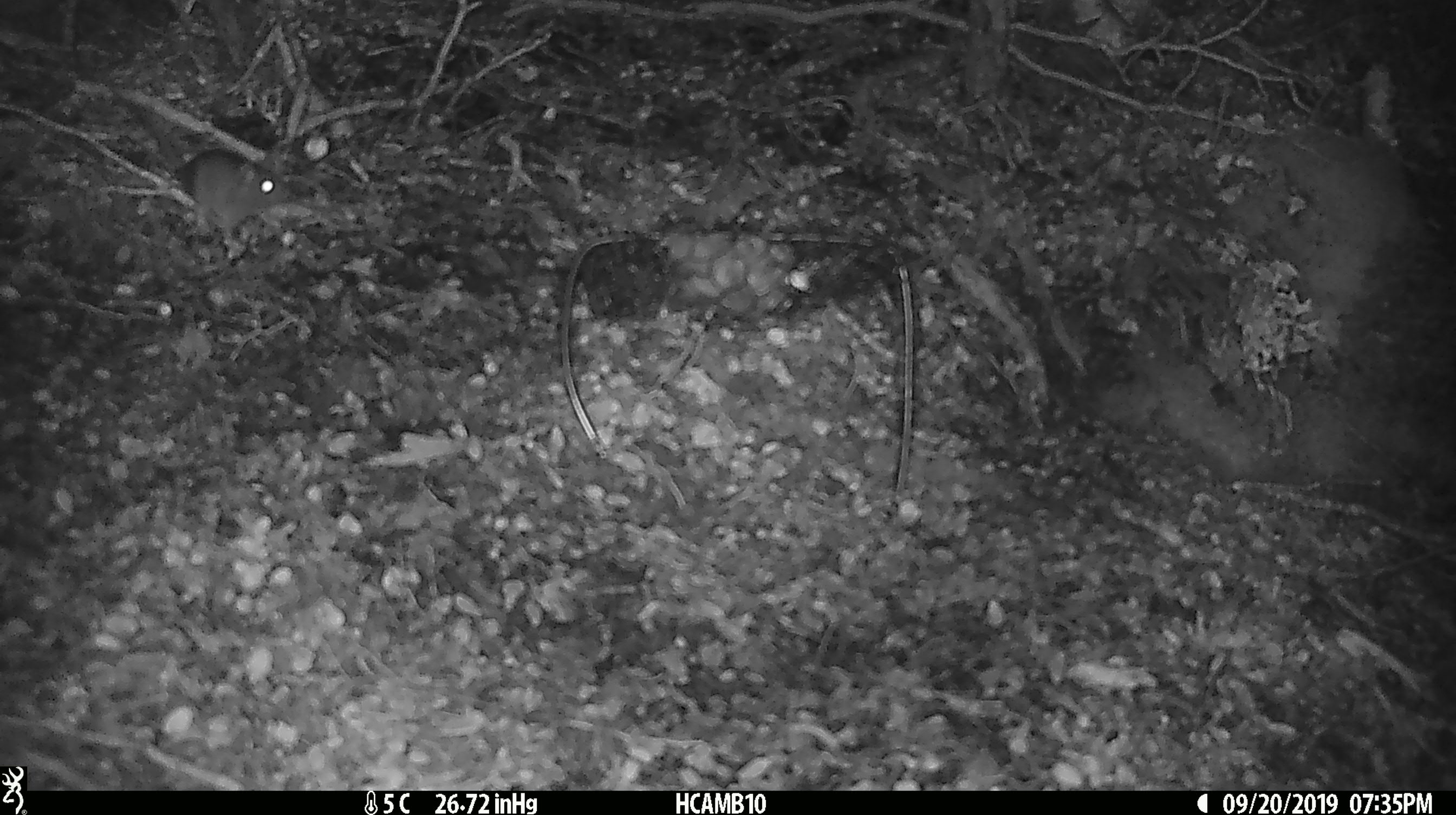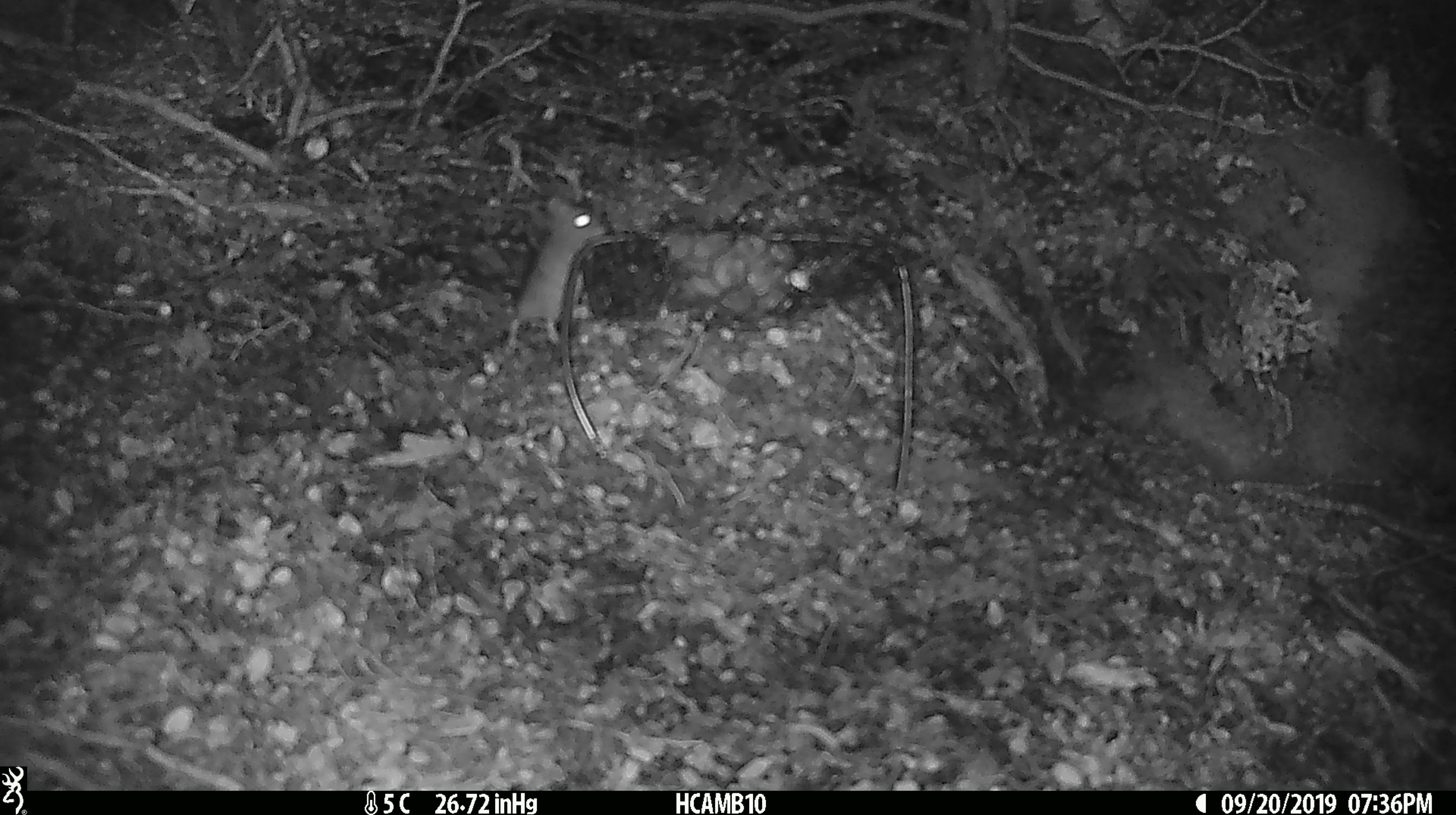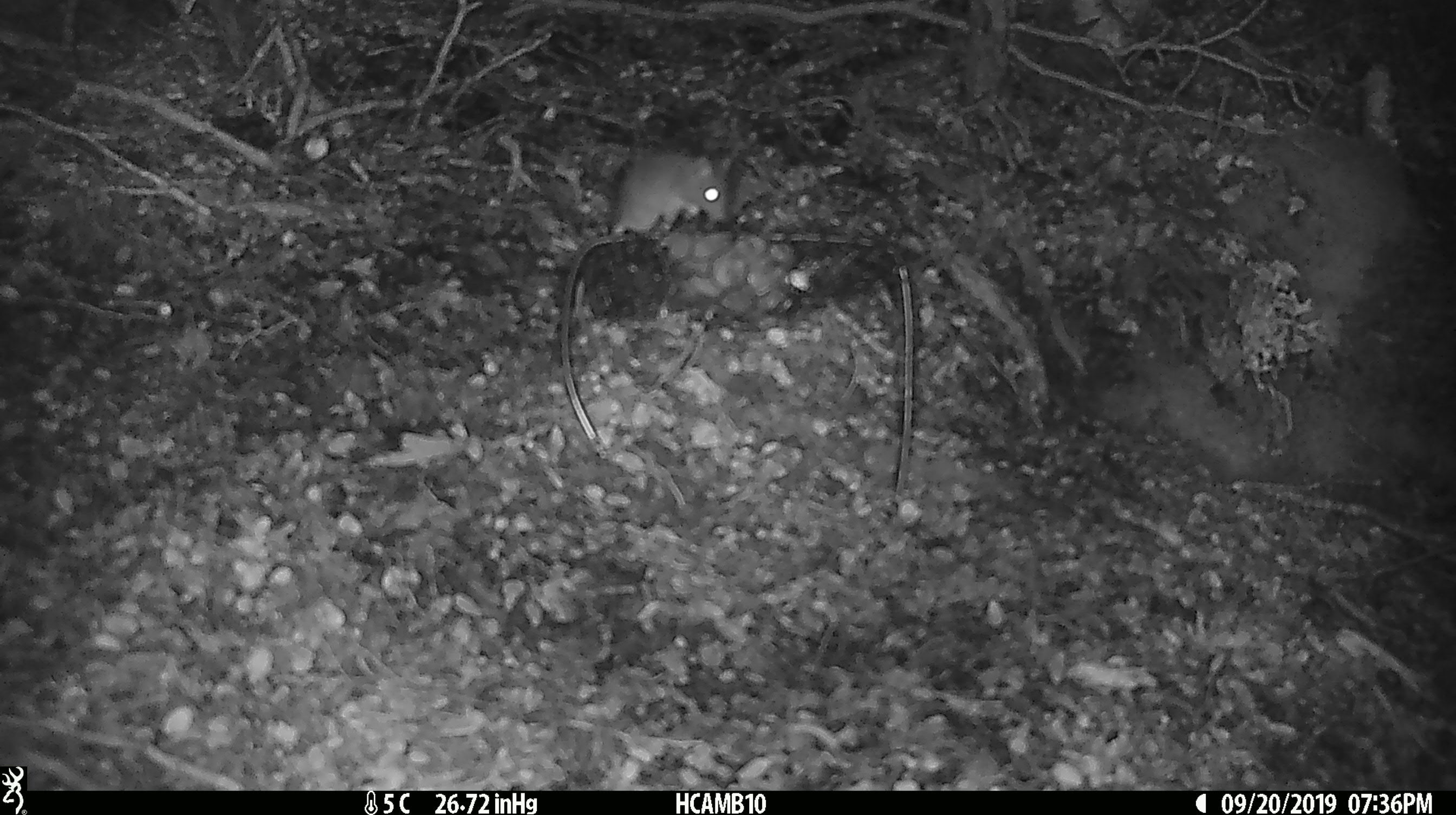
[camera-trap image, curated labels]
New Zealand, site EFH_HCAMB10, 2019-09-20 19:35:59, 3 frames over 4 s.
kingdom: Animalia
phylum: Chordata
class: Mammalia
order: Rodentia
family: Muridae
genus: Mus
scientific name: Mus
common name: mouse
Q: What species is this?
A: Mouse (Mus).